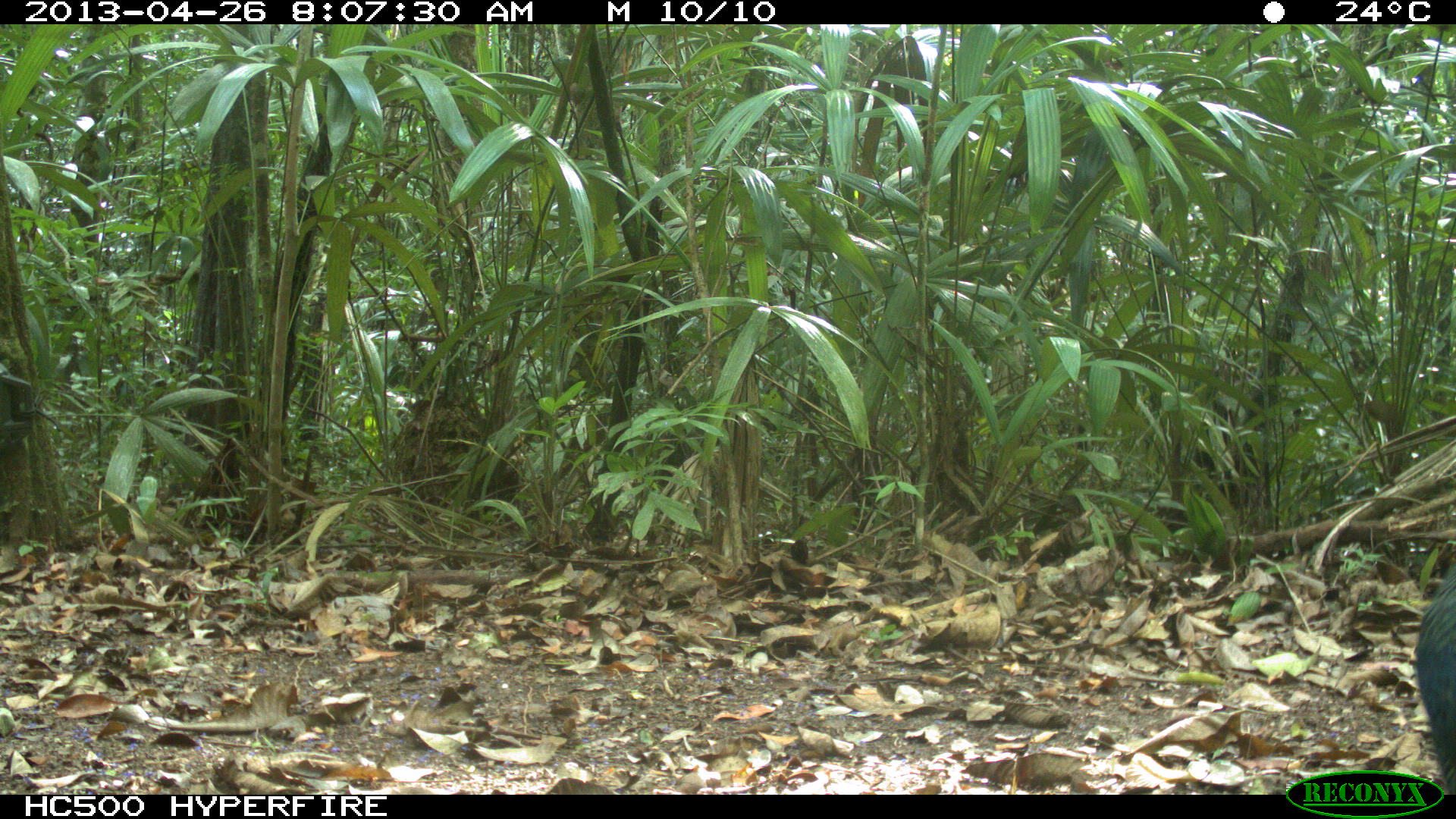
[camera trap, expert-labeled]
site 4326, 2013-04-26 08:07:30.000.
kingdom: Animalia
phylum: Chordata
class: Aves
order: Galliformes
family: Phasianidae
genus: Meleagris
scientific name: Meleagris ocellata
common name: ocellated turkey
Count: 4.